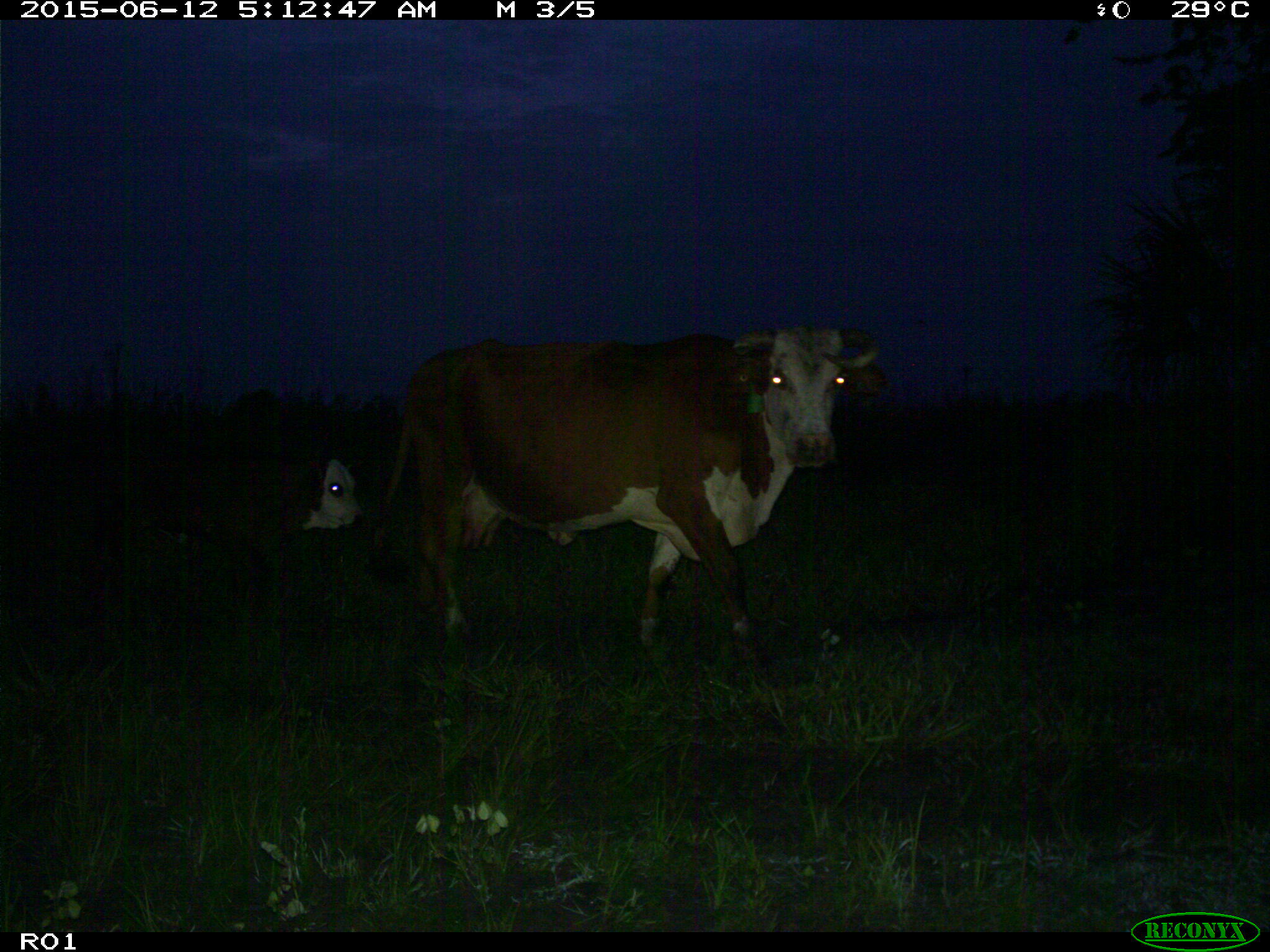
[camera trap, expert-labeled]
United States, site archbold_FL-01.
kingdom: Animalia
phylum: Chordata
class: Mammalia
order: Artiodactyla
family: Bovidae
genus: Bos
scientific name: Bos taurus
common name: domestic cow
Bos taurus (domestic cow).